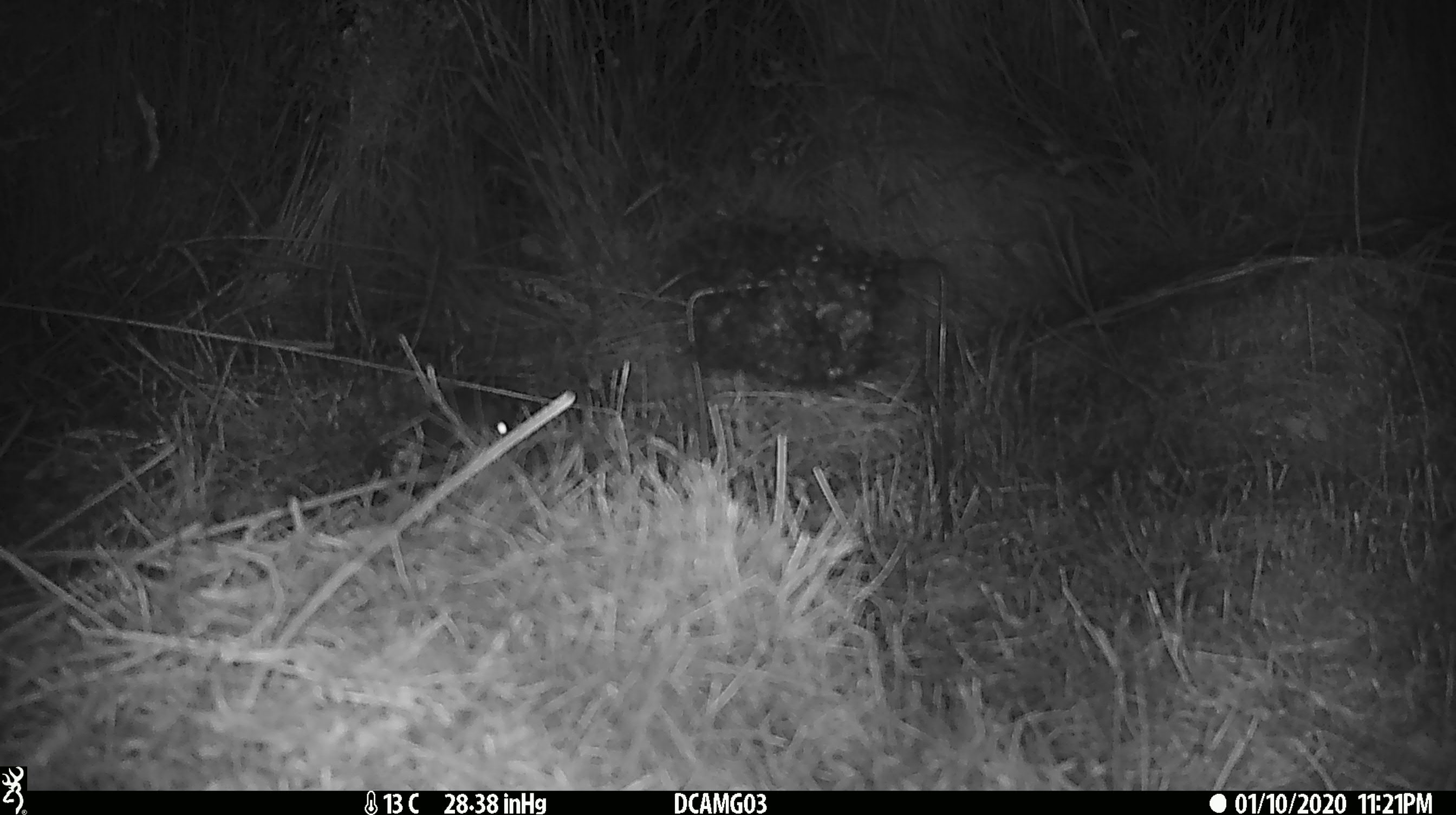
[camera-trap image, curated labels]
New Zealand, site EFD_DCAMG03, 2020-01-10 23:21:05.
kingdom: Animalia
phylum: Chordata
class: Mammalia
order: Rodentia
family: Muridae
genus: Mus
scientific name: Mus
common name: mouse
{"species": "mouse (Mus)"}